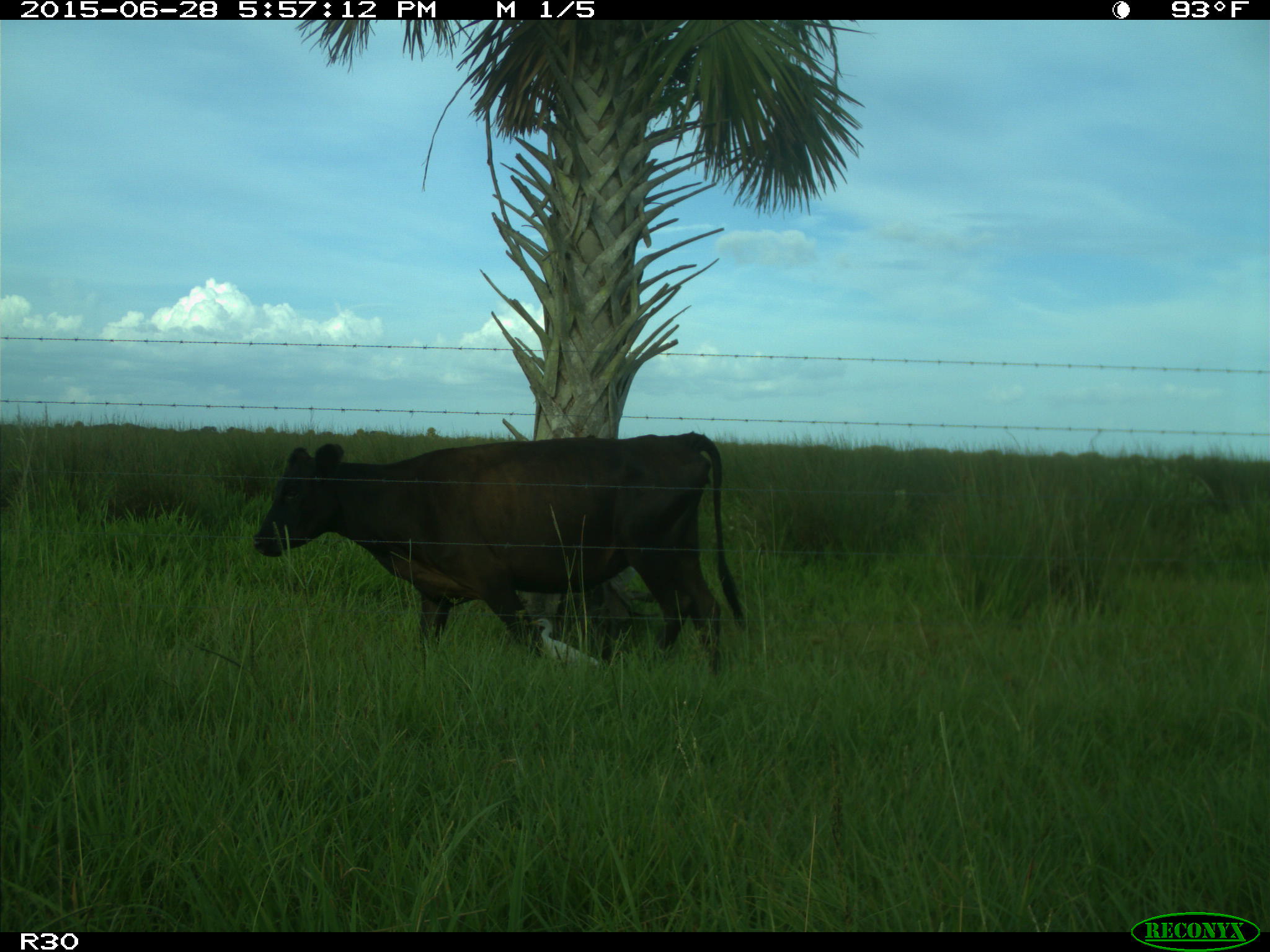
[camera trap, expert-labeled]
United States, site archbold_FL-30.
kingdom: Animalia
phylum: Chordata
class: Mammalia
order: Artiodactyla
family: Bovidae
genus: Bos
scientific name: Bos taurus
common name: domestic cow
Bos taurus (domestic cow).